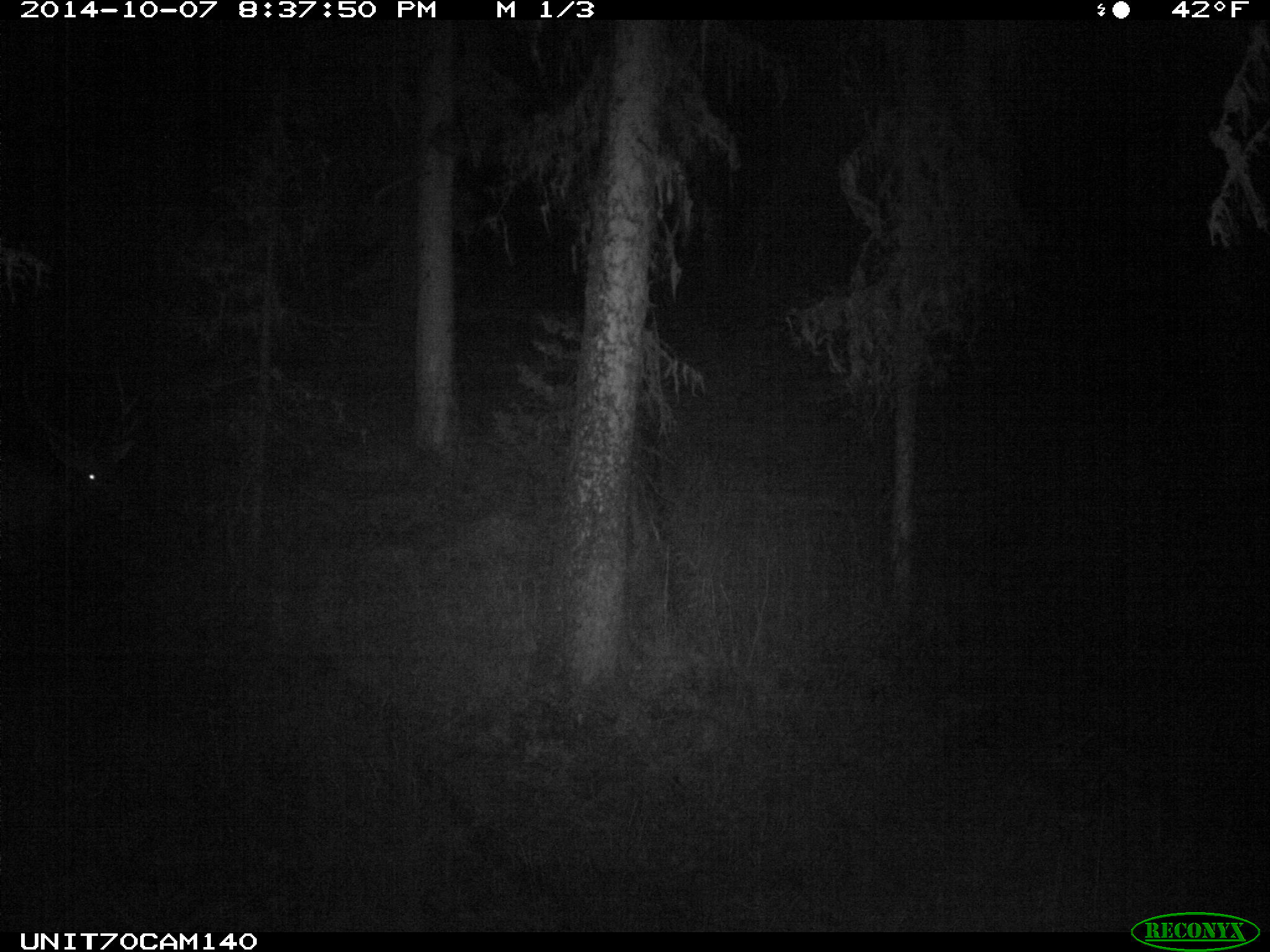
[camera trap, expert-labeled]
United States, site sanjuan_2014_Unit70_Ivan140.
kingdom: Animalia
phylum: Chordata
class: Mammalia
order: Artiodactyla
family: Cervidae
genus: Cervus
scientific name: Cervus elaphus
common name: red deer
Cervus elaphus (red deer).